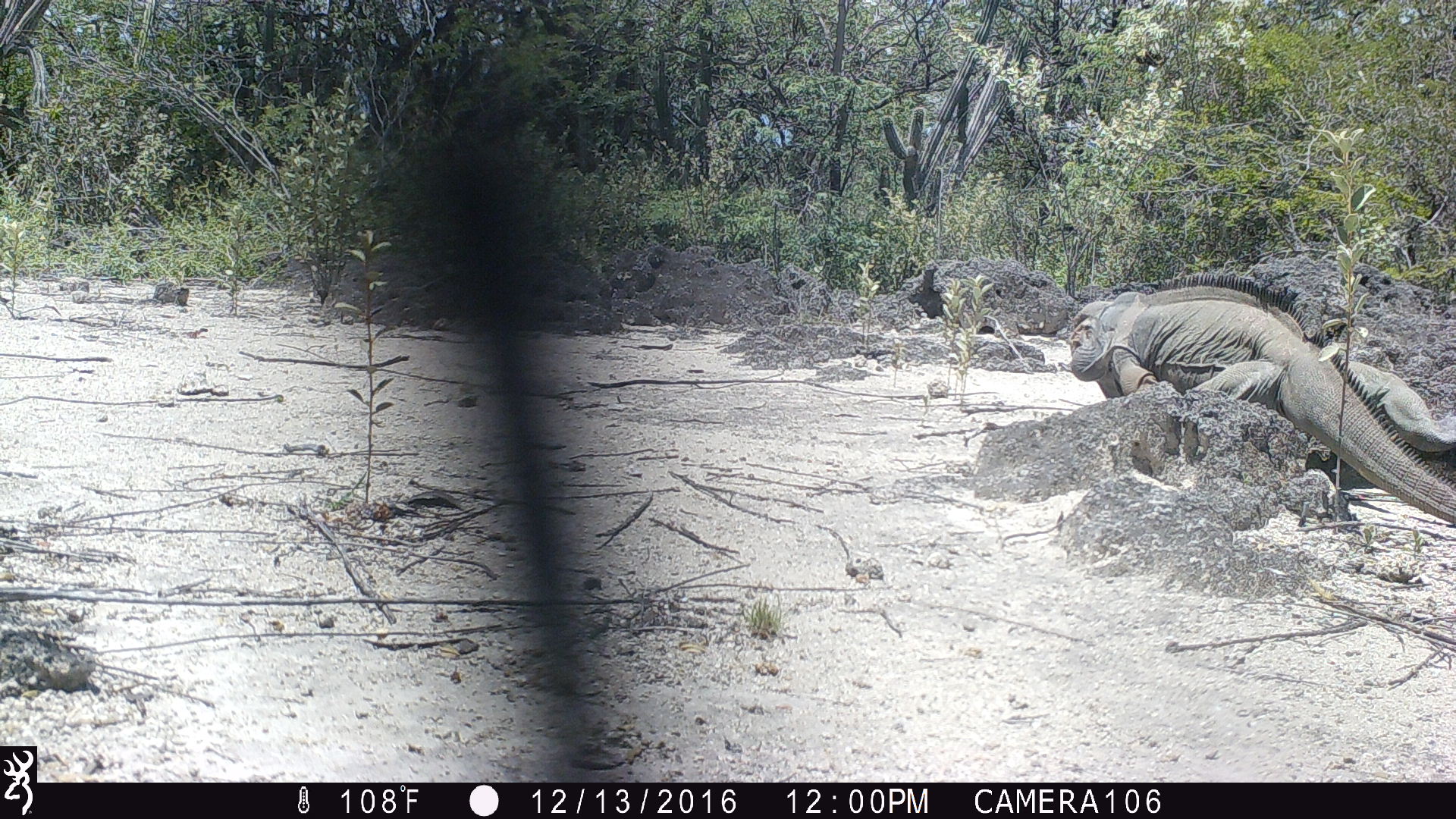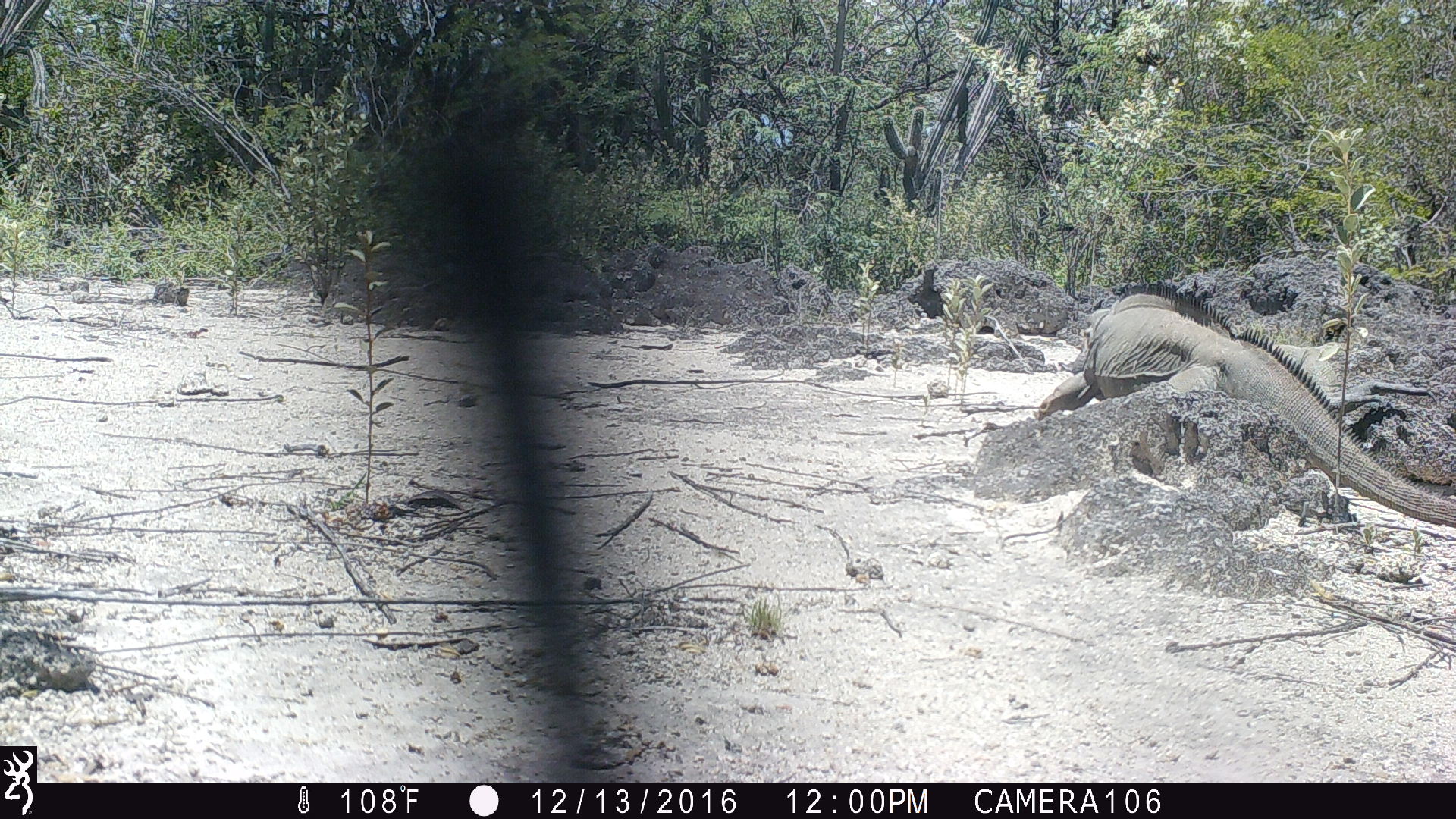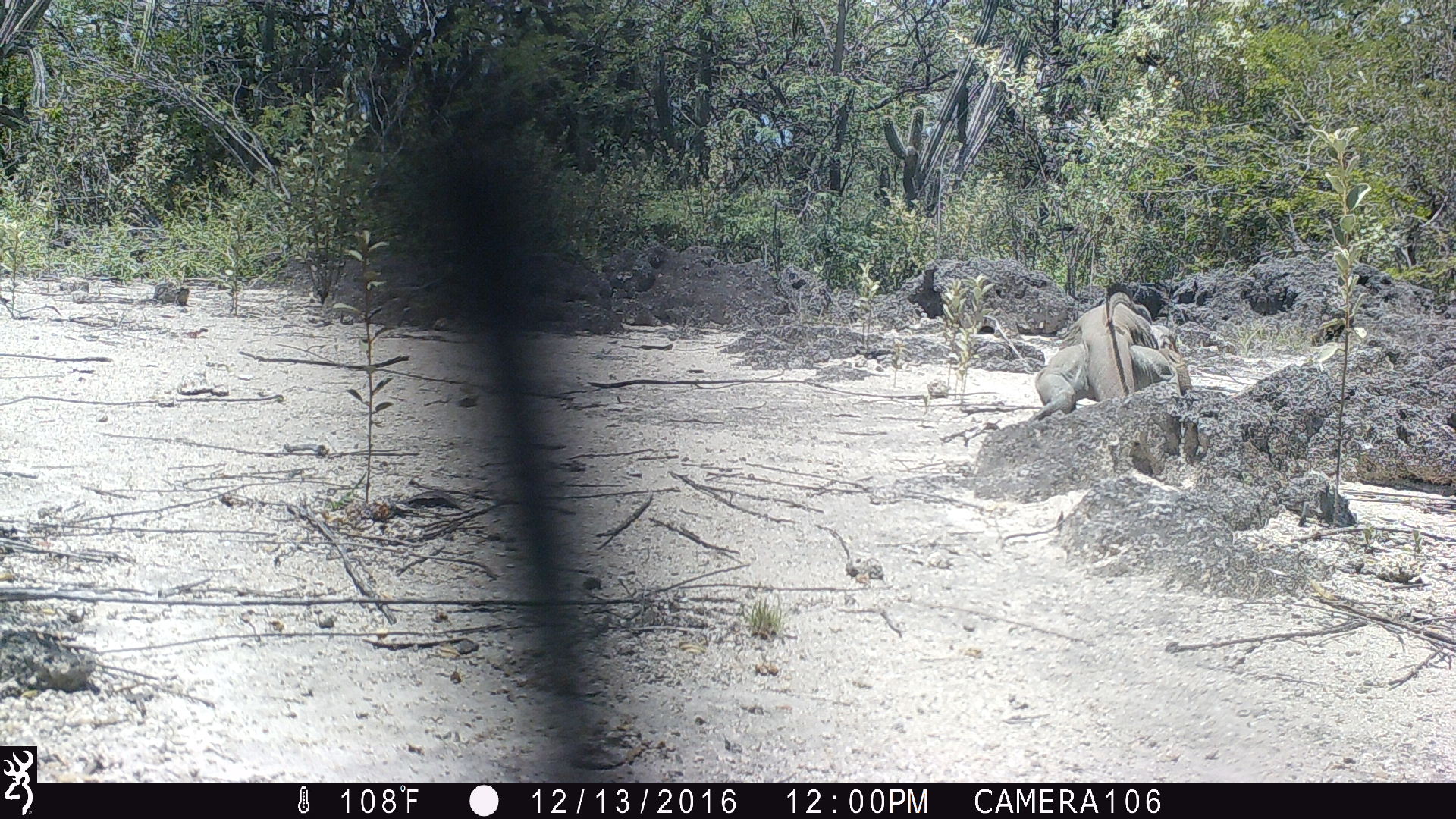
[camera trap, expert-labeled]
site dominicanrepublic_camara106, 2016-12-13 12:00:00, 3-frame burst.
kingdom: Animalia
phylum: Chordata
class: Reptilia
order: Squamata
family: Iguanidae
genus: Iguana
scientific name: Iguana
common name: typical iguanas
Iguana (typical iguanas).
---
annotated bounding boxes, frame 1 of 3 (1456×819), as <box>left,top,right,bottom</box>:
iguana: <box>1068,281,1456,540</box>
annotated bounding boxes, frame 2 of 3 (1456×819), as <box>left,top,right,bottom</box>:
iguana: <box>1031,287,1455,538</box>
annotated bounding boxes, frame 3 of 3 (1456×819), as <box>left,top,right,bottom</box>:
iguana: <box>1031,293,1181,419</box>